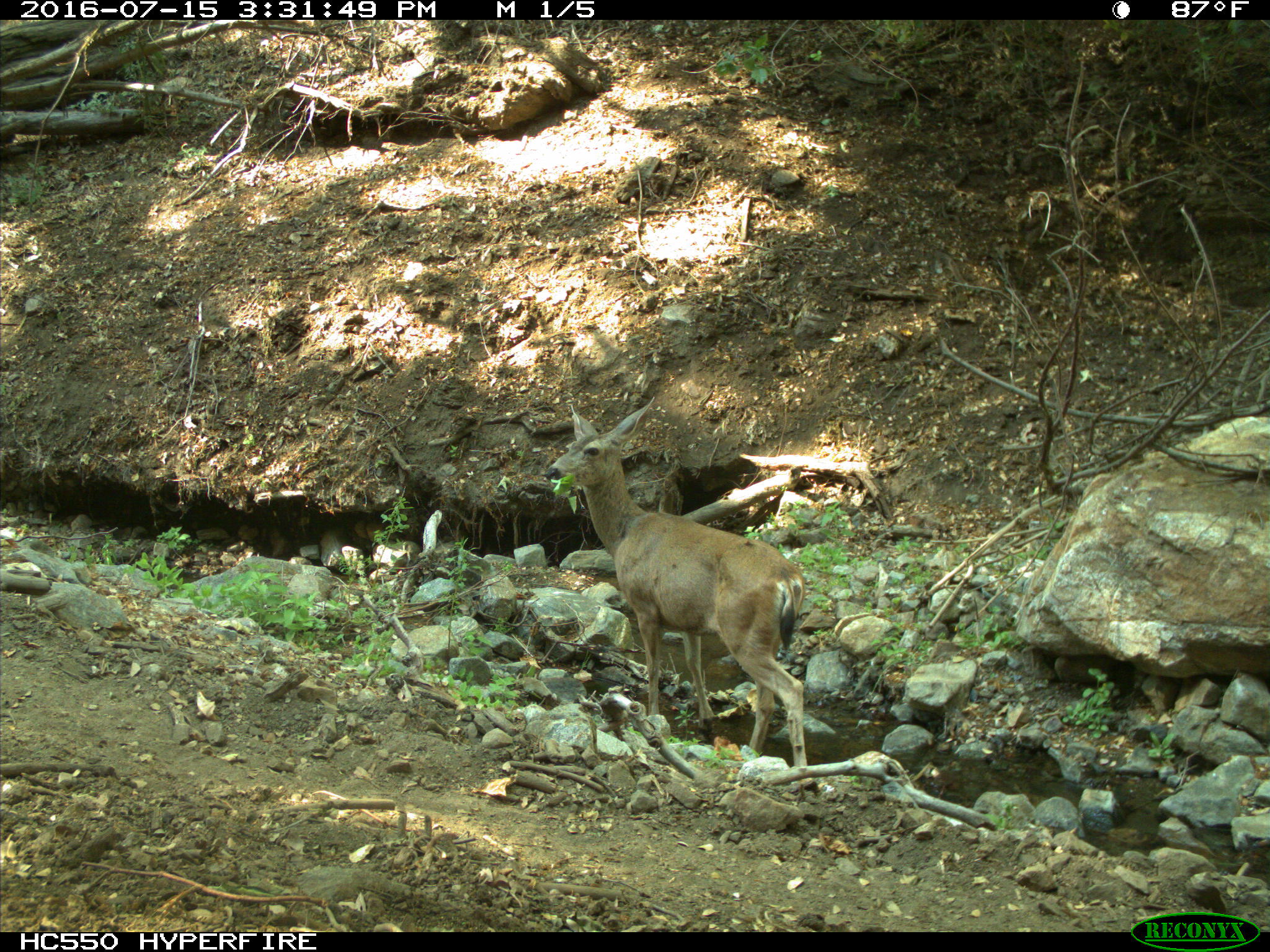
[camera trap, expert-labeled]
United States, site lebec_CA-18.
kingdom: Animalia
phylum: Chordata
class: Mammalia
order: Artiodactyla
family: Cervidae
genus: Odocoileus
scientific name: Odocoileus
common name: deer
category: unidentified deer